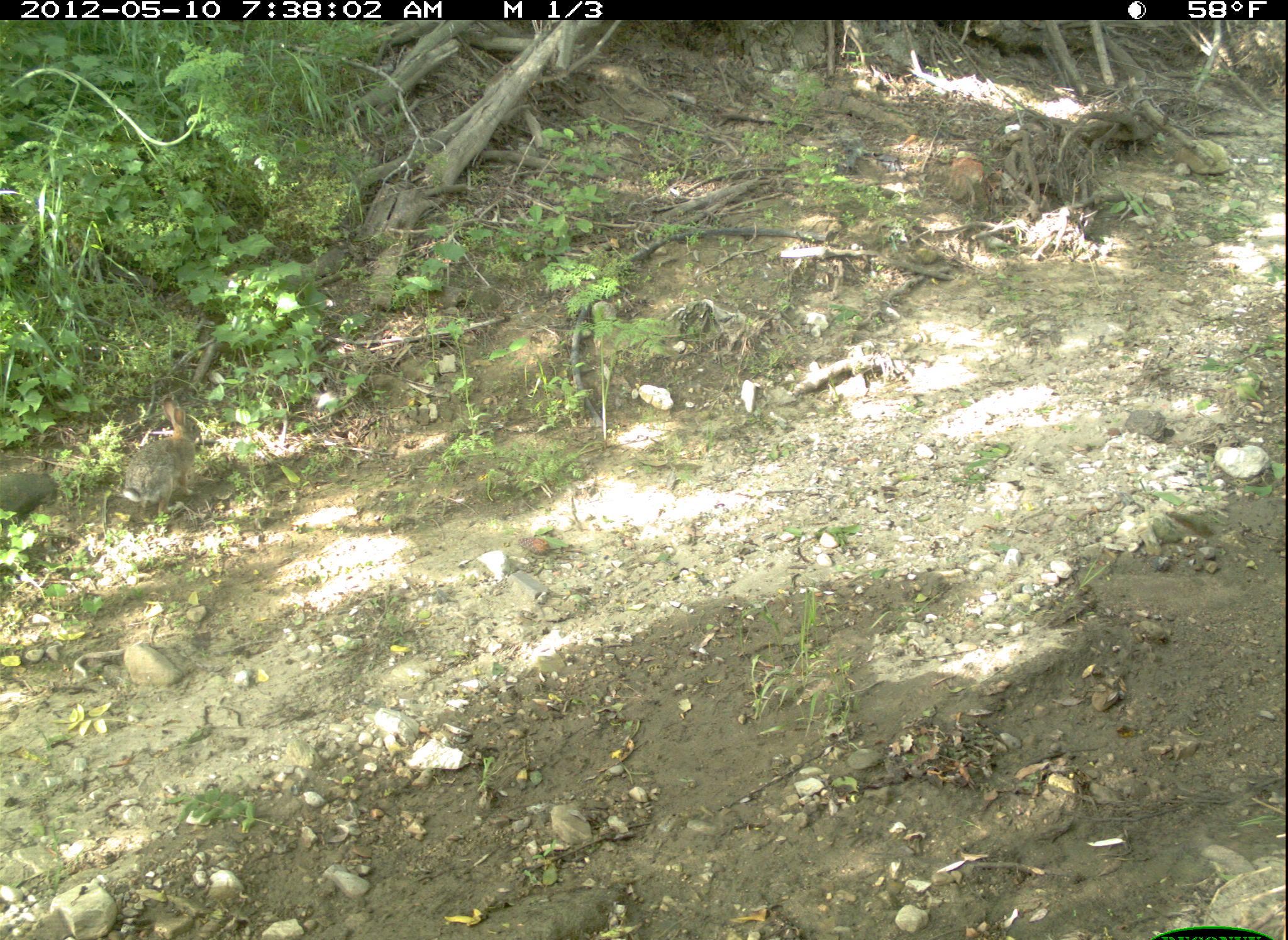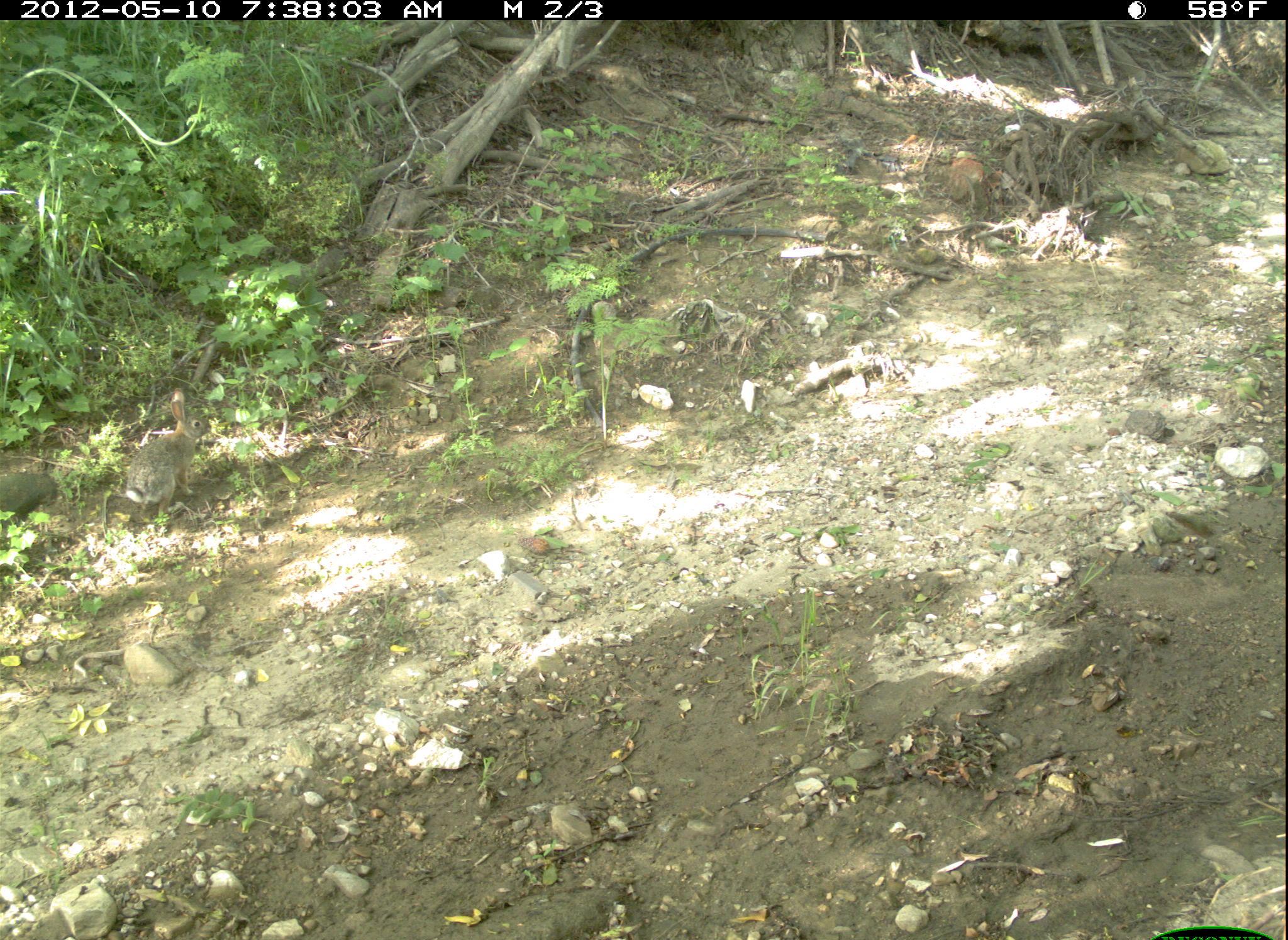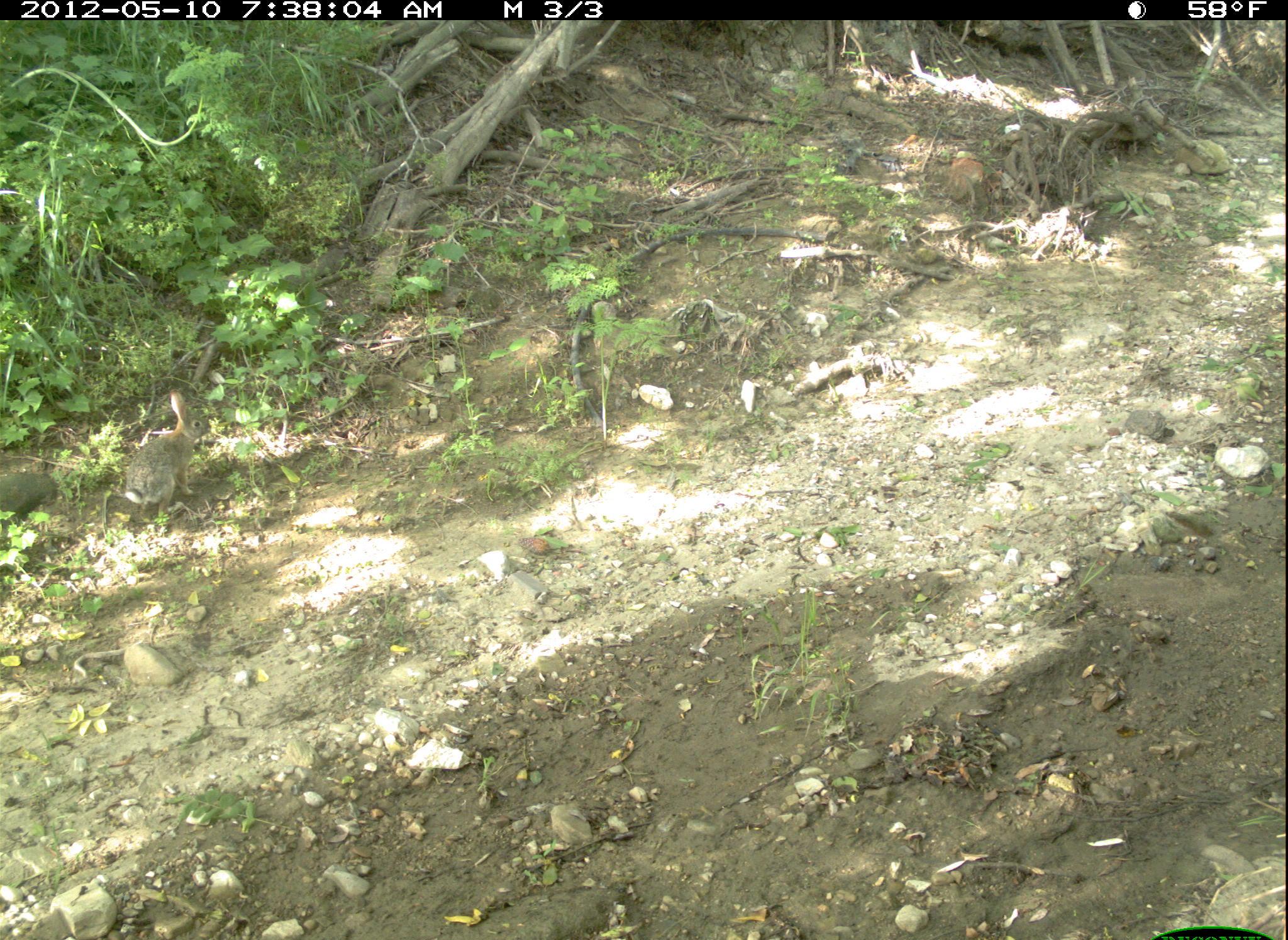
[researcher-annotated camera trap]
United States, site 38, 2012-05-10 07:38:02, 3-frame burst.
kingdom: Animalia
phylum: Chordata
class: Mammalia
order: Lagomorpha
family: Leporidae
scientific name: Leporidae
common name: rabbits and hares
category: rabbit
Rabbit (rabbits and hares) (Leporidae).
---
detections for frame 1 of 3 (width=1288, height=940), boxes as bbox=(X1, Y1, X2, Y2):
rabbit: bbox=(114, 387, 213, 520)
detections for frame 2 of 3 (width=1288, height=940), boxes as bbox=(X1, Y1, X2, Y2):
rabbit: bbox=(111, 379, 221, 525)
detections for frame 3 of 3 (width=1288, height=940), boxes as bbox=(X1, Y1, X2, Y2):
rabbit: bbox=(111, 393, 222, 527)